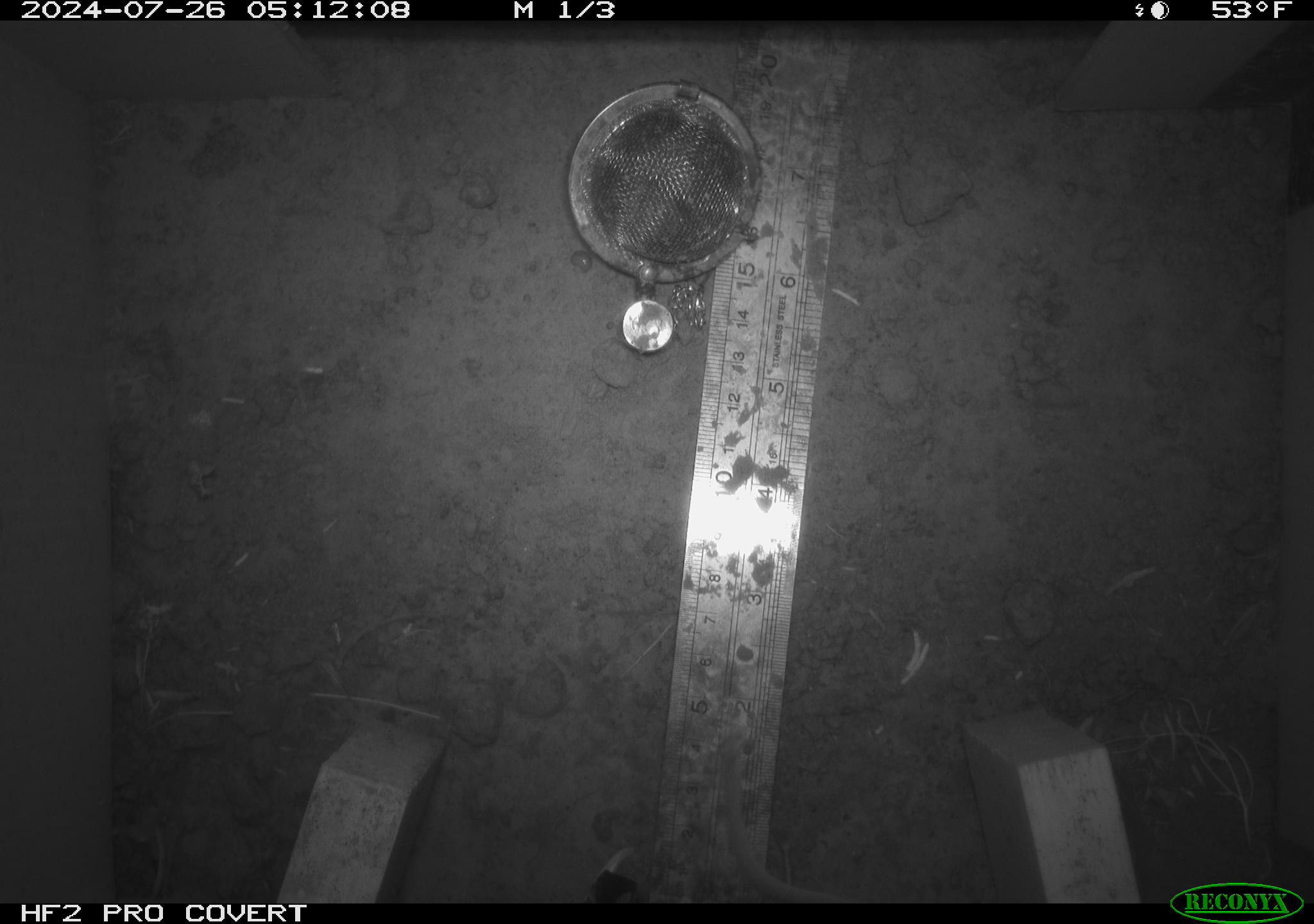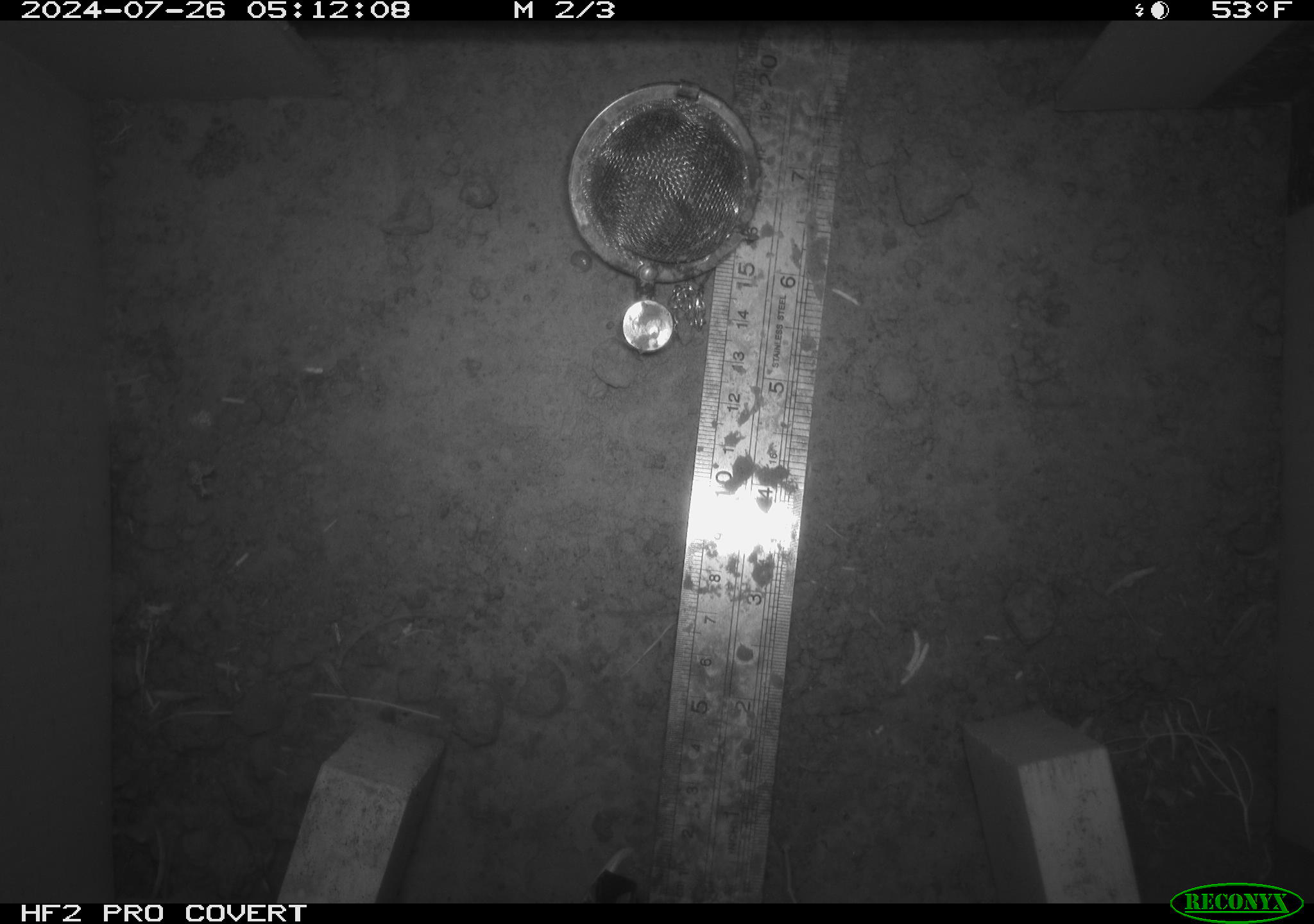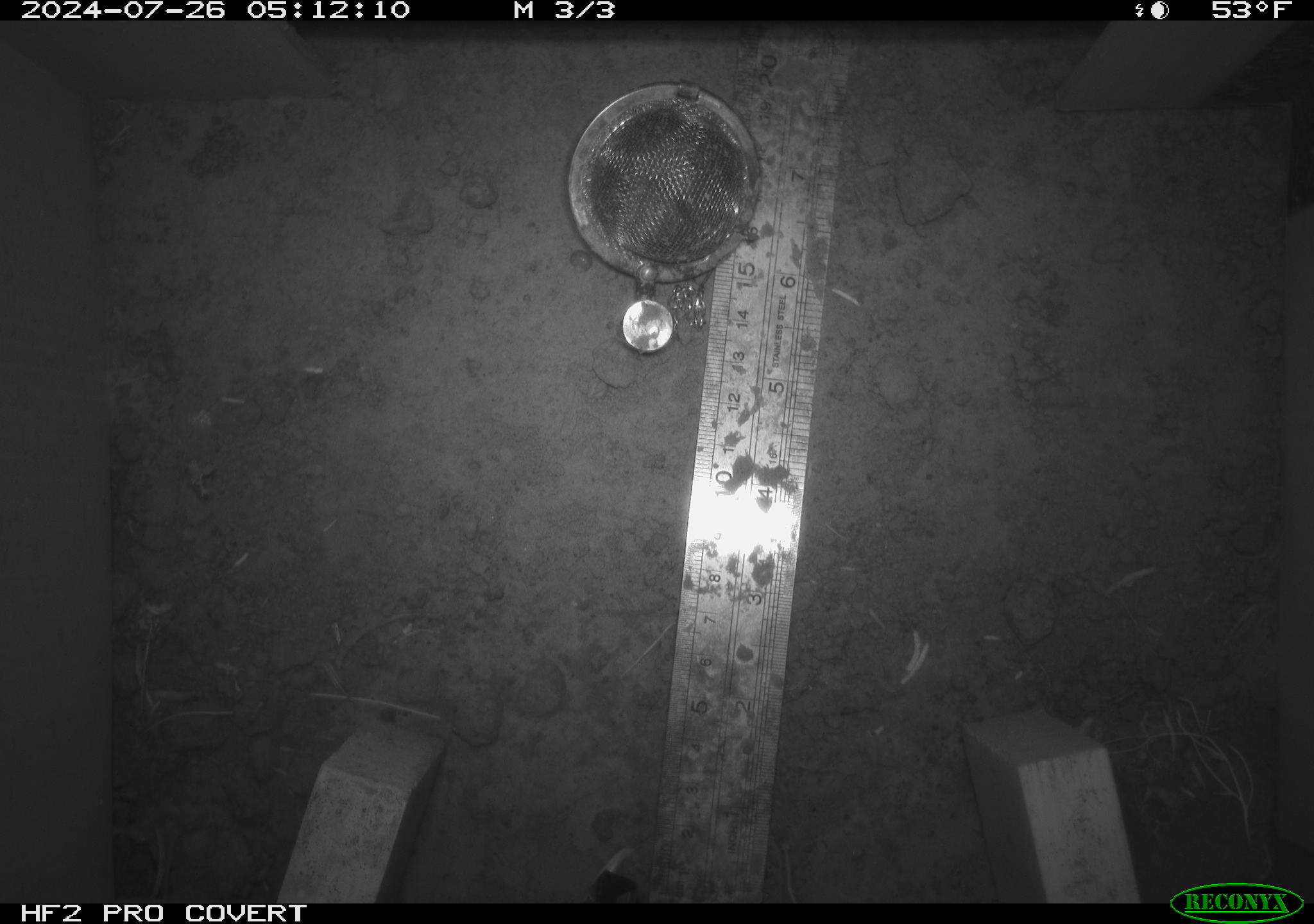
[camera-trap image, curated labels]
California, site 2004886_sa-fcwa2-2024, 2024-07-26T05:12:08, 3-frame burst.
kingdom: Animalia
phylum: Chordata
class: Mammalia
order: Rodentia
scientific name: Rodentia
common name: mouse species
Mouse species (Rodentia).